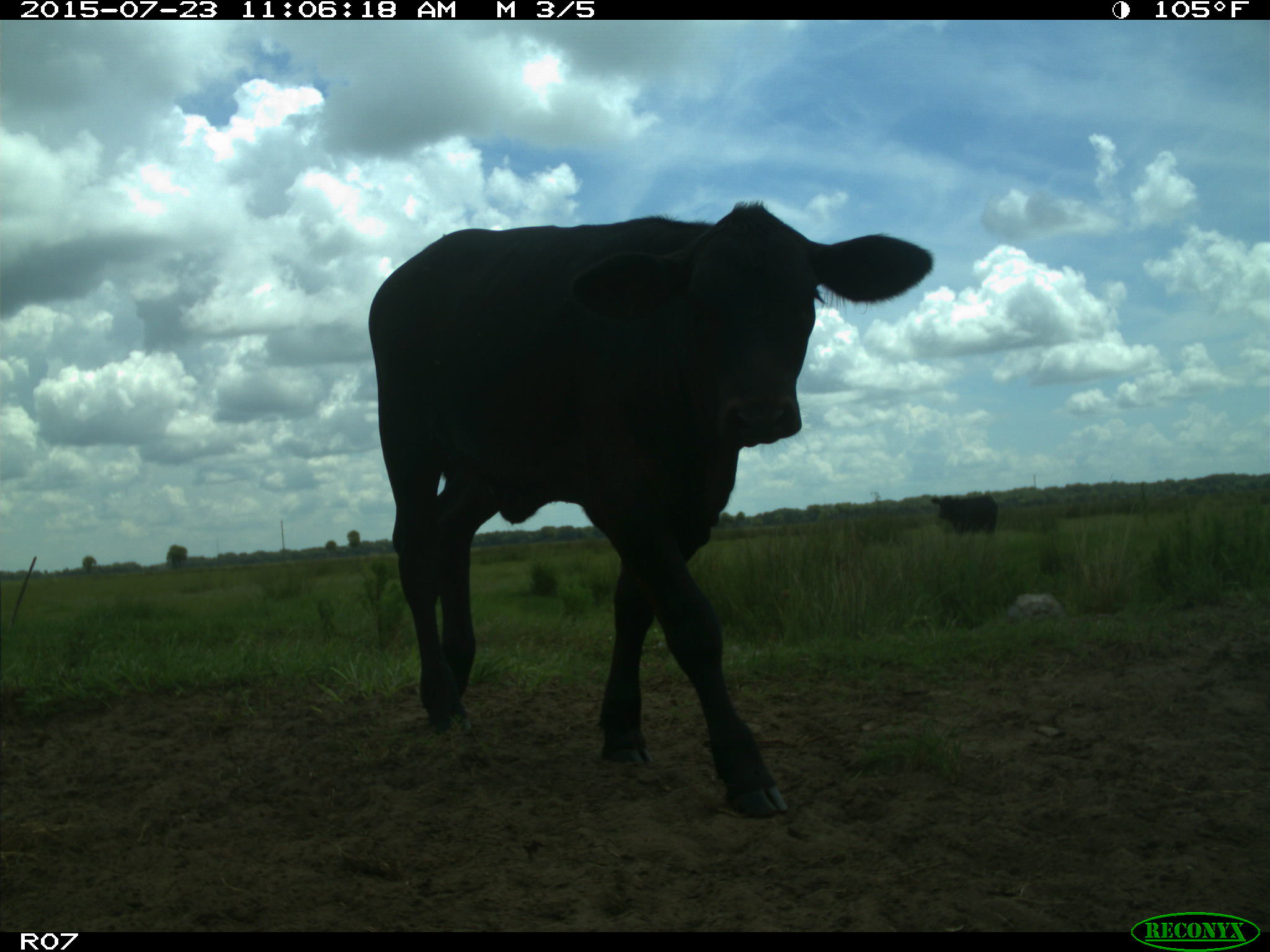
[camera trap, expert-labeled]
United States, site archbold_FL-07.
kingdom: Animalia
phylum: Chordata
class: Mammalia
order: Artiodactyla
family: Bovidae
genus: Bos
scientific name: Bos taurus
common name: domestic cow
Bos taurus (domestic cow).